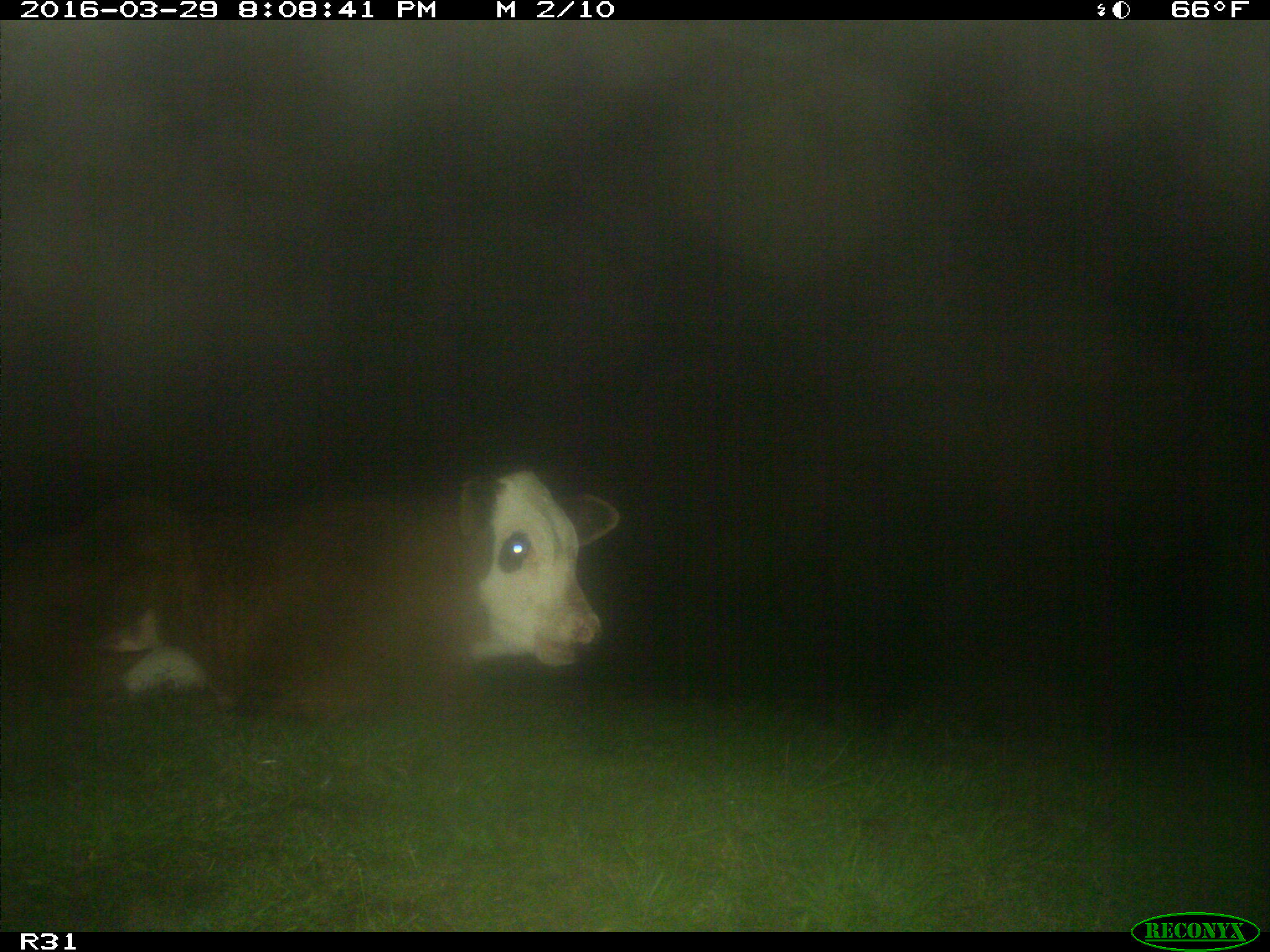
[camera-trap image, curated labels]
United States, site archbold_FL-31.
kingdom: Animalia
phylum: Chordata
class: Mammalia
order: Artiodactyla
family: Bovidae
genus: Bos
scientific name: Bos taurus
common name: domestic cow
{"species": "Bos taurus (domestic cow)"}